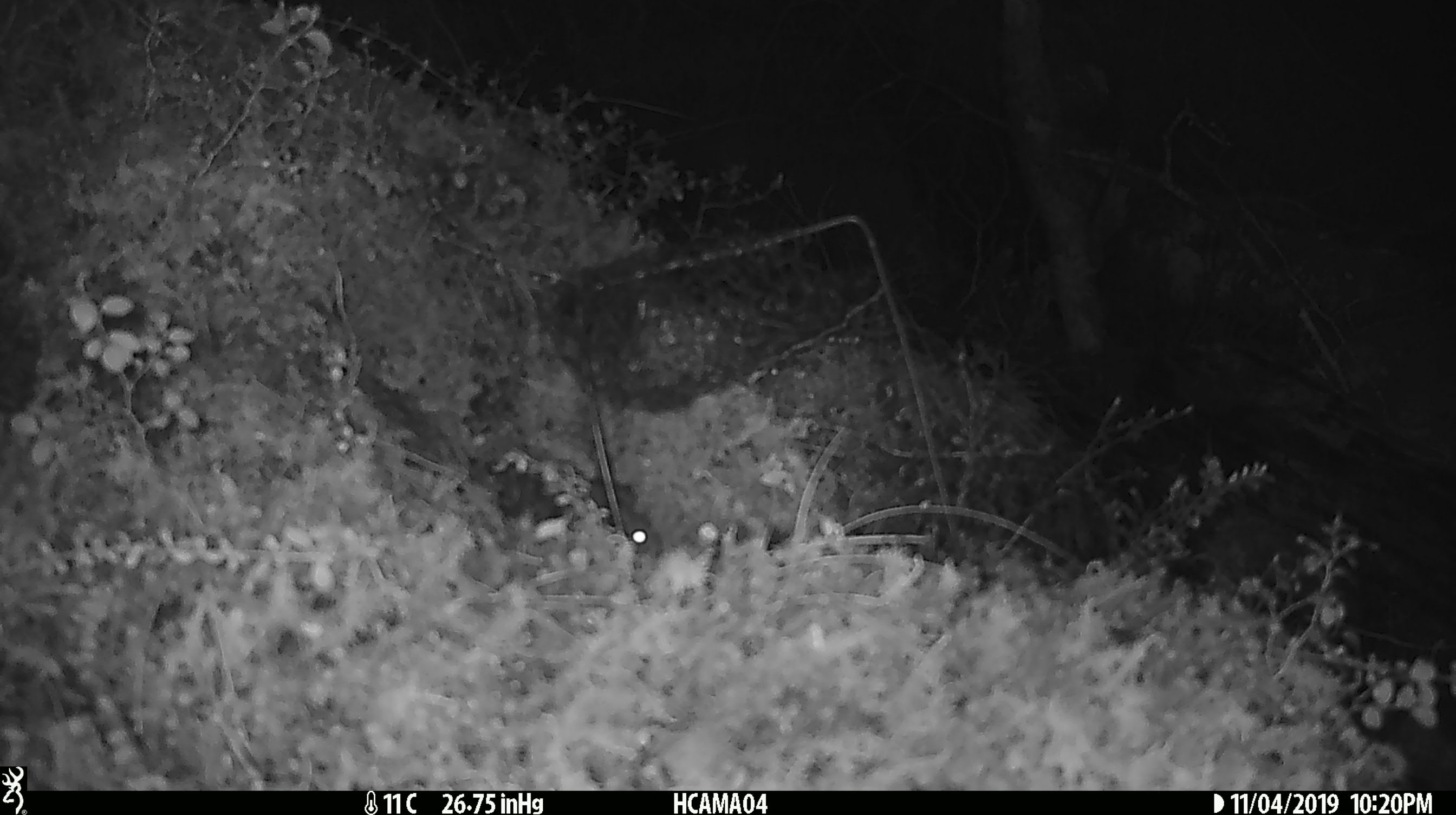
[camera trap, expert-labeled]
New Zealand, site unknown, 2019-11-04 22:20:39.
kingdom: Animalia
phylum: Chordata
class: Mammalia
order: Rodentia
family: Muridae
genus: Mus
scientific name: Mus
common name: mouse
Mouse (Mus).